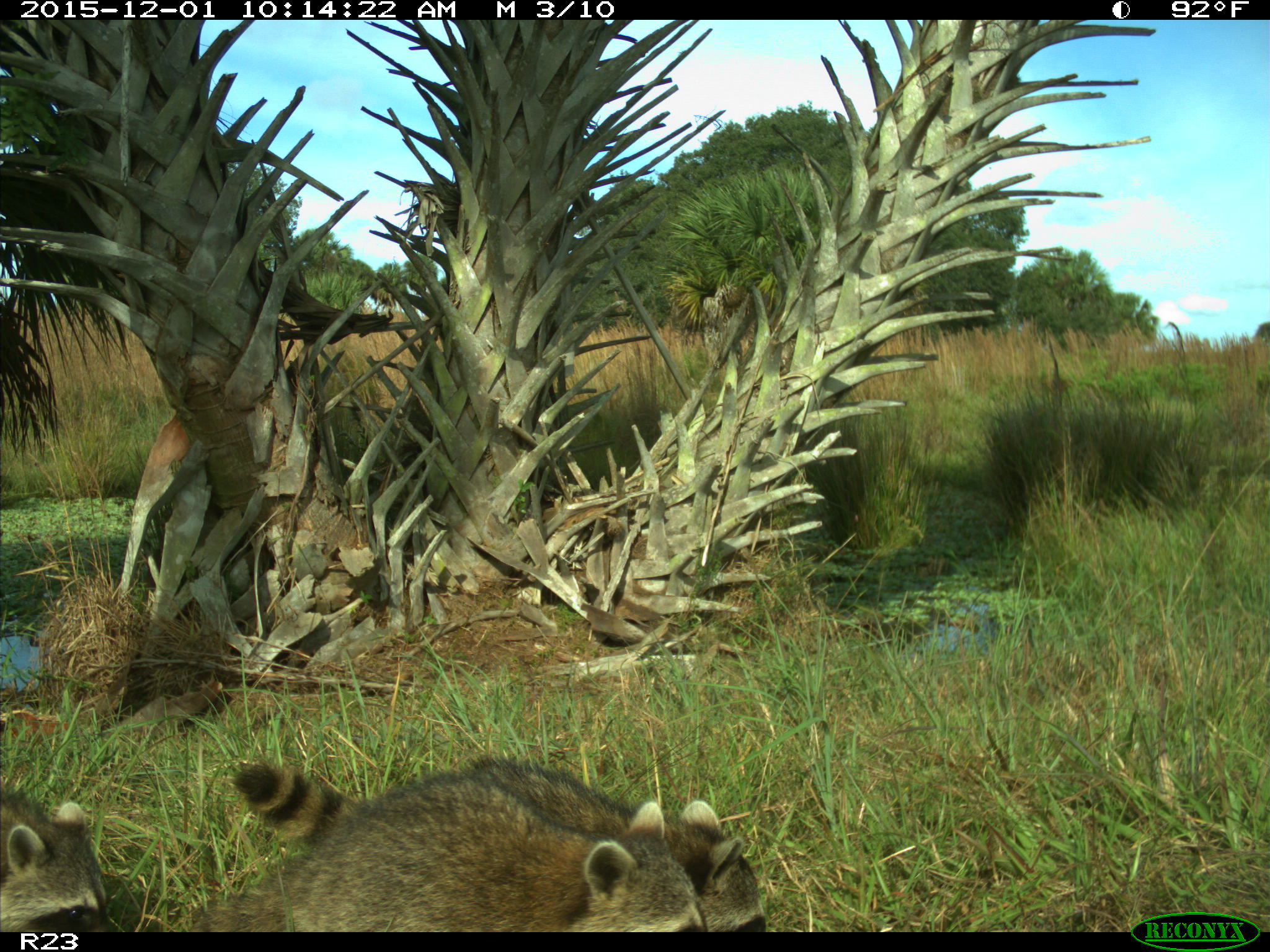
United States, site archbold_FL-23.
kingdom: Animalia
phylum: Chordata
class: Mammalia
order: Carnivora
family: Procyonidae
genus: Procyon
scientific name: Procyon lotor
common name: common raccoon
Procyon lotor (common raccoon).